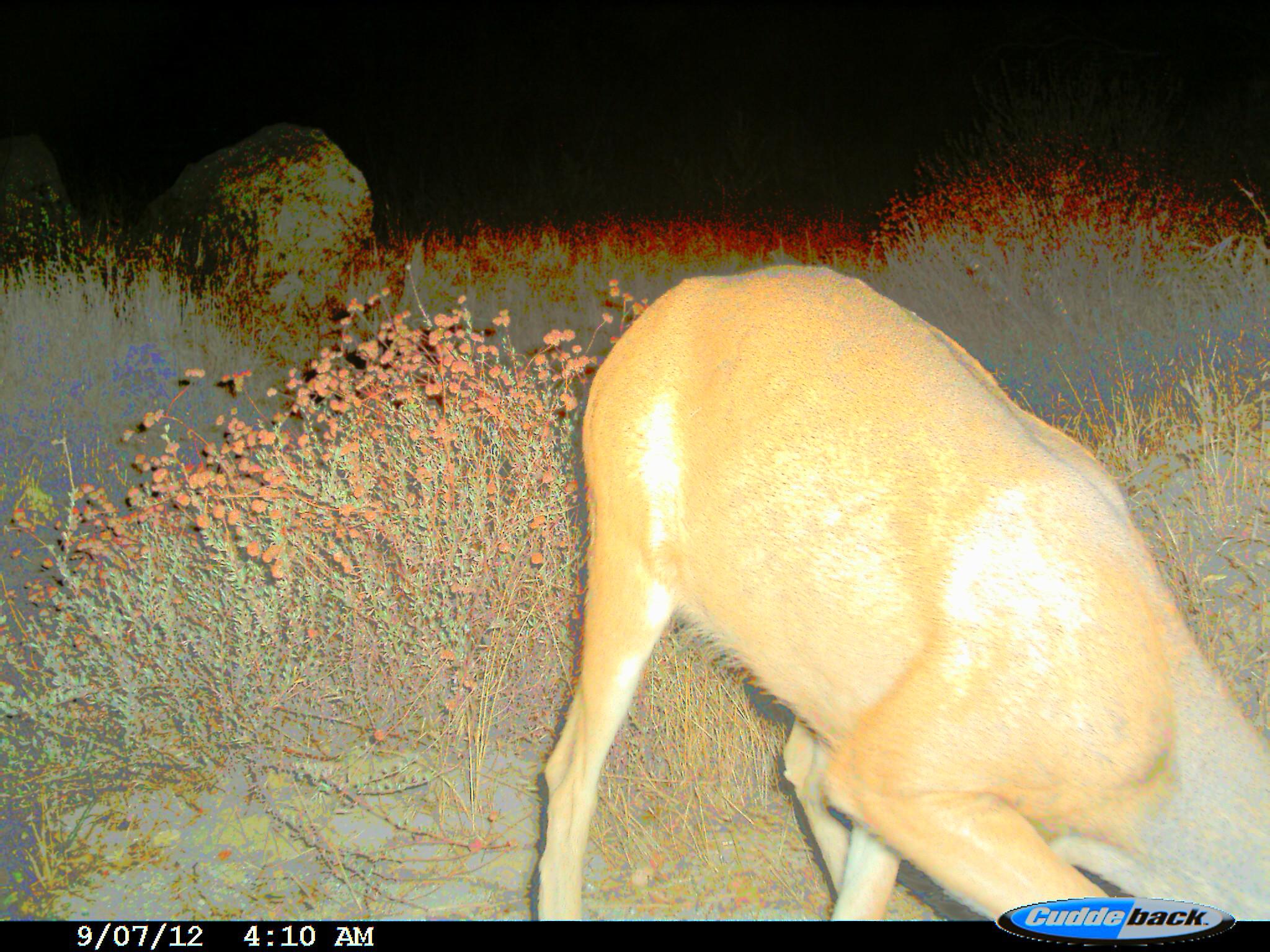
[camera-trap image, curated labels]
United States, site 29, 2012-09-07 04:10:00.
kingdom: Animalia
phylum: Chordata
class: Mammalia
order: Artiodactyla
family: Cervidae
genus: Odocoileus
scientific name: Odocoileus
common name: deer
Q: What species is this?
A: Deer (Odocoileus).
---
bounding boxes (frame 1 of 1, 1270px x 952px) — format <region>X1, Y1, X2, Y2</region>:
deer: <region>536, 266, 1269, 921</region>